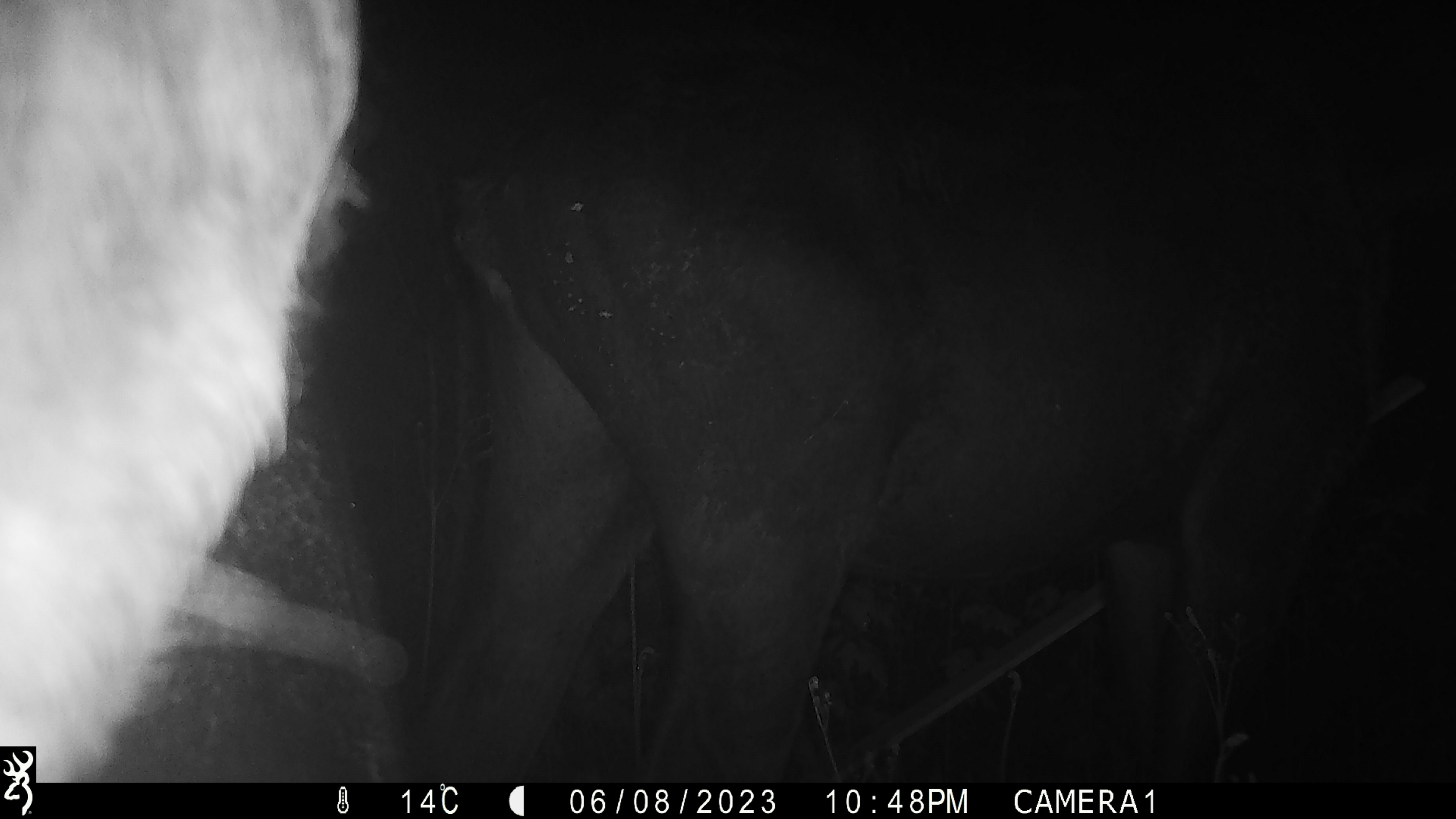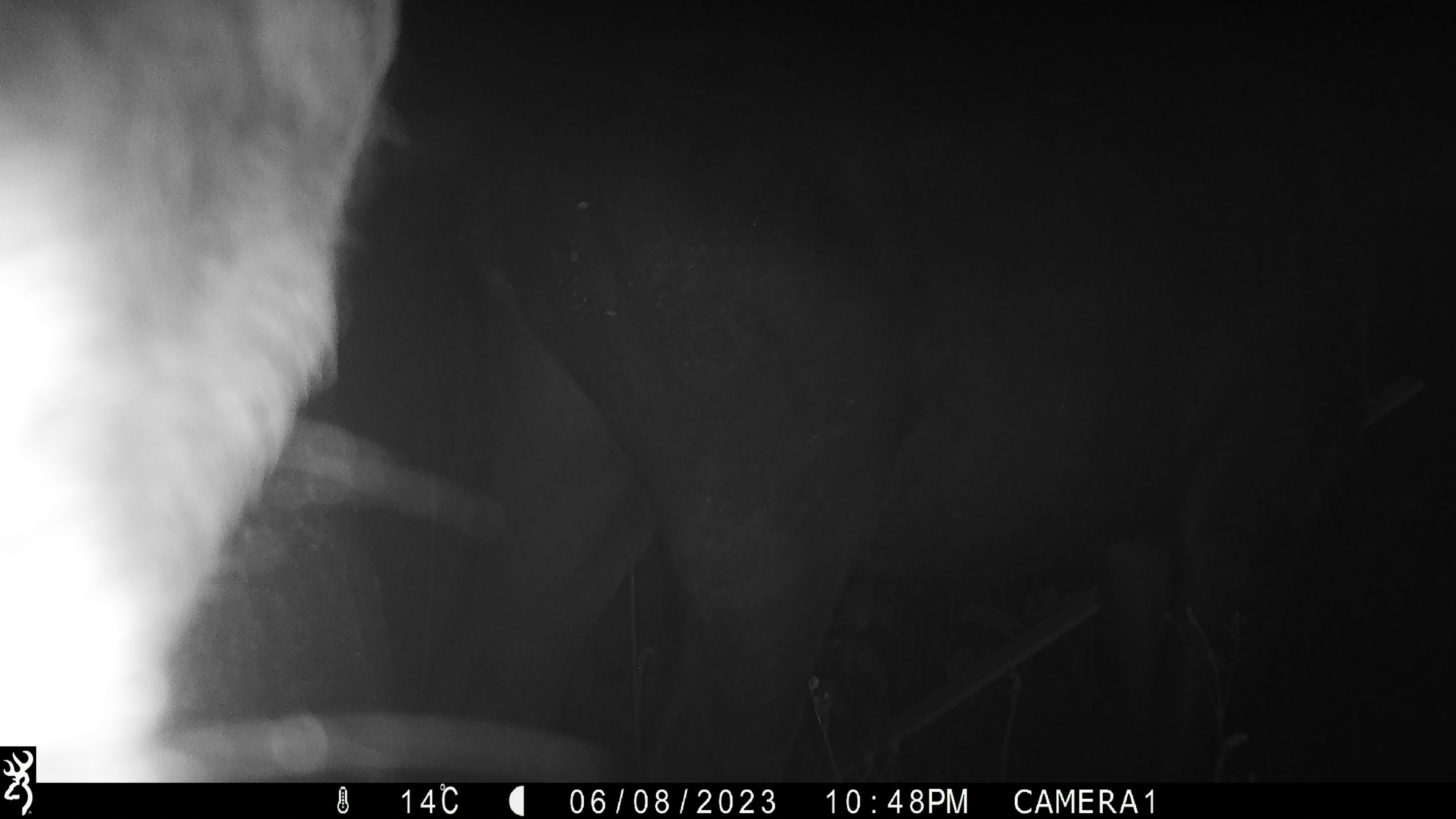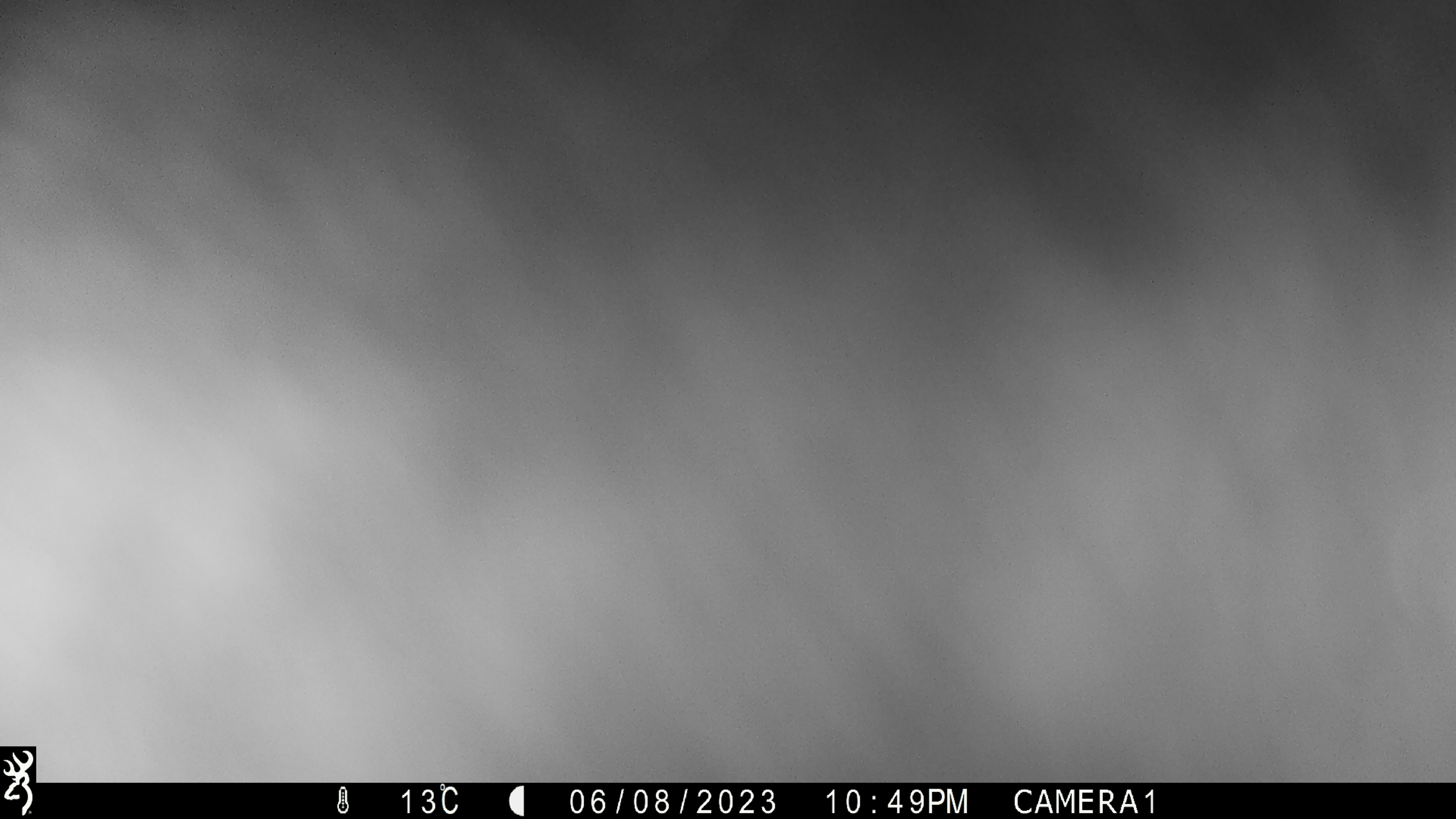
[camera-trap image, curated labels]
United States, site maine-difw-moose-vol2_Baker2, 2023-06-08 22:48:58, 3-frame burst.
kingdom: Animalia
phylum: Chordata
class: Mammalia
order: Artiodactyla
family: Cervidae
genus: Alces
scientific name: Alces alces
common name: moose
Moose (Alces alces).